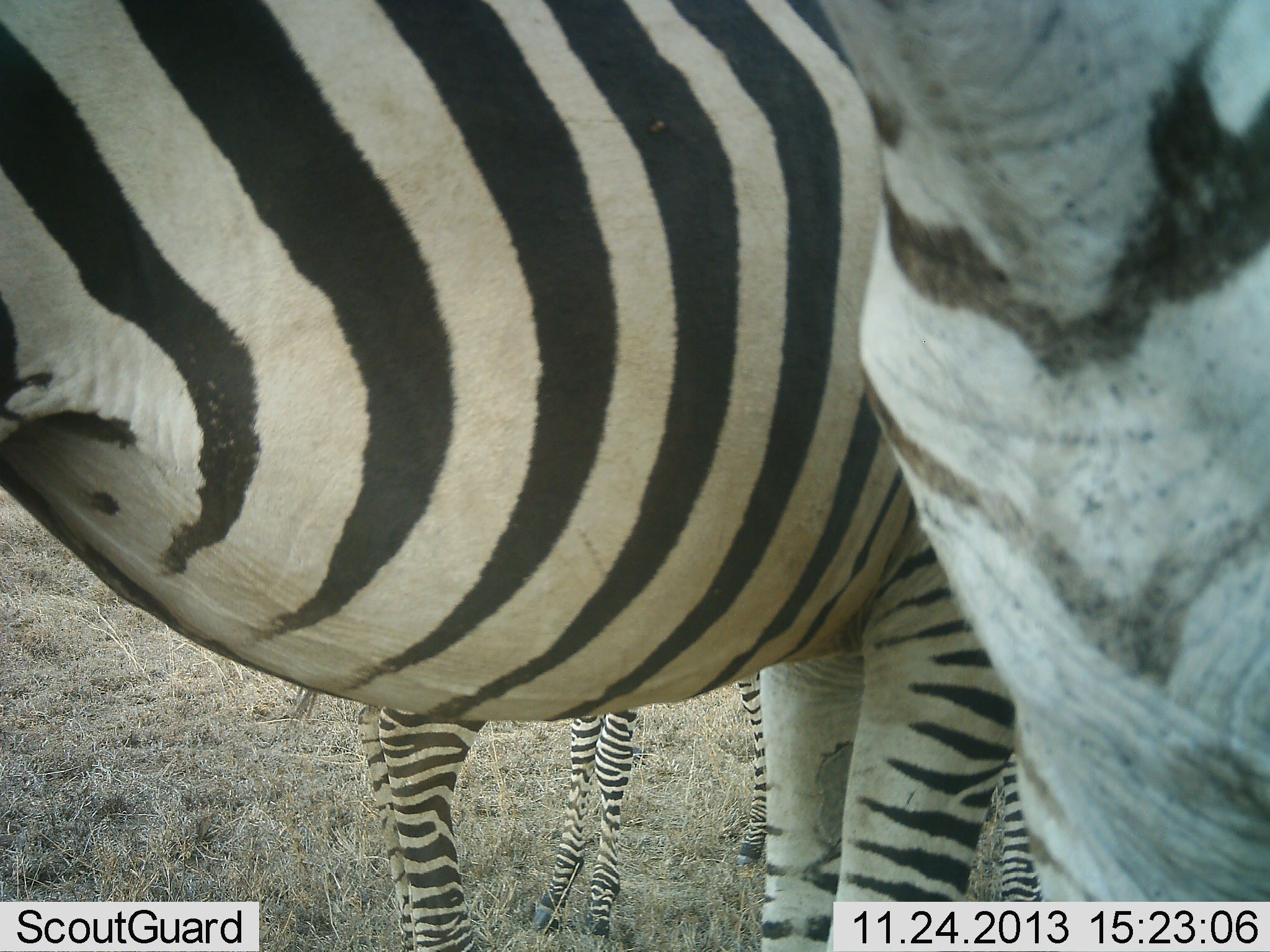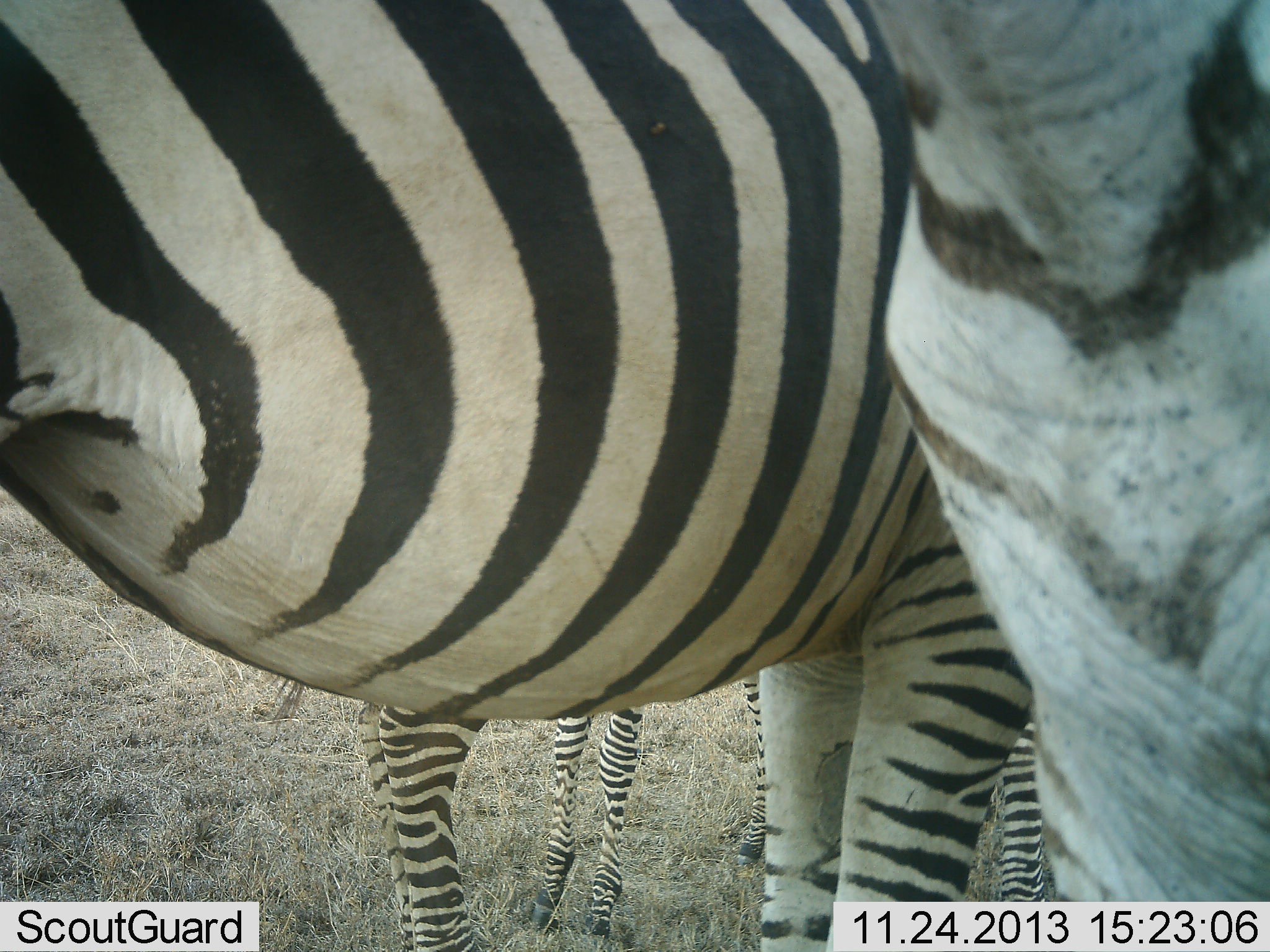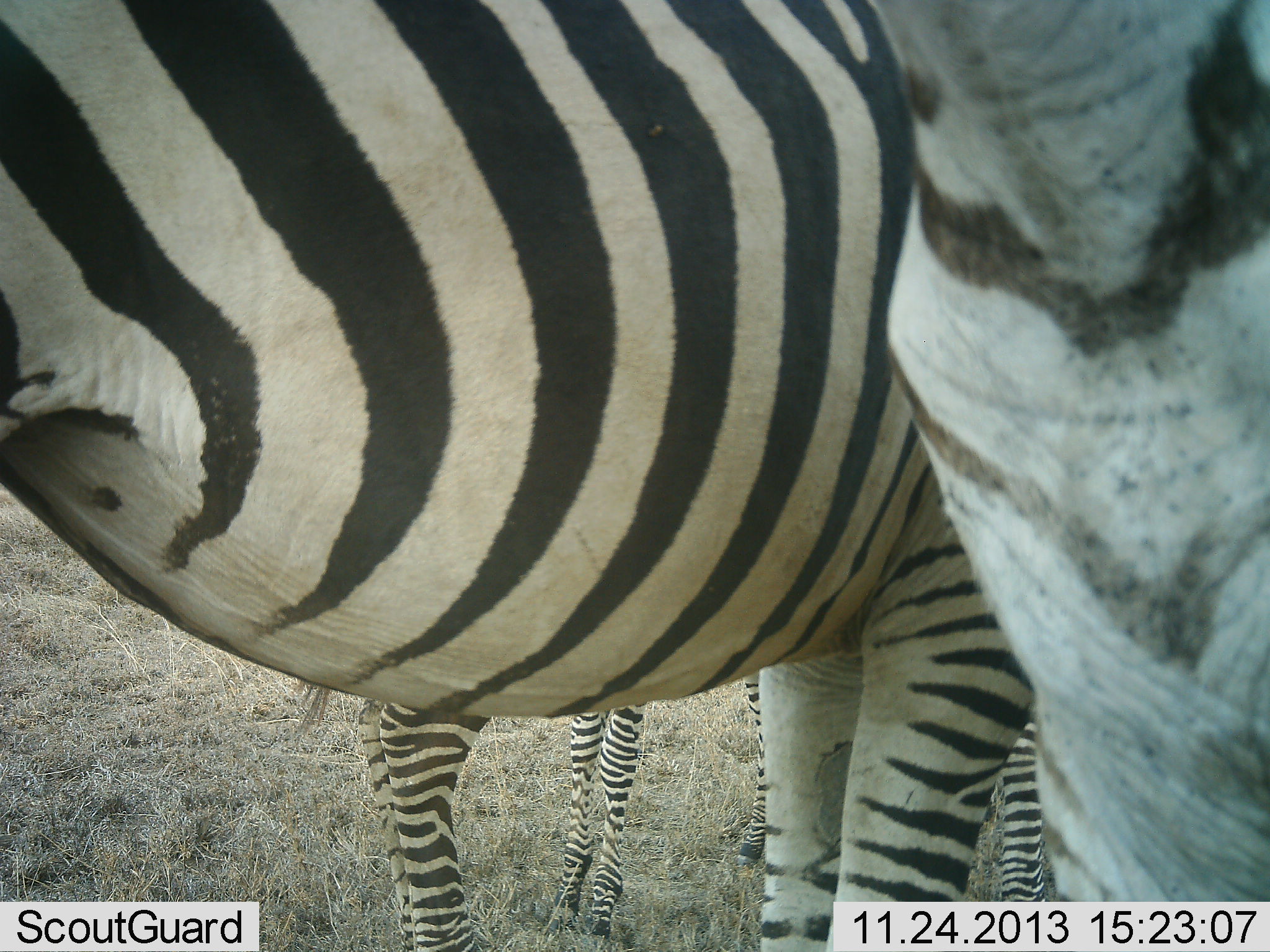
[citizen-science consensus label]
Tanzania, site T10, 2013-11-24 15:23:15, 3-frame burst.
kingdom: Animalia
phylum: Chordata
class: Mammalia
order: Perissodactyla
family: Equidae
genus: Equus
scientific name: Equus quagga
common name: plains zebra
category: zebra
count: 4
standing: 80%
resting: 10%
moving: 10%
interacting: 10%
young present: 10%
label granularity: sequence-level